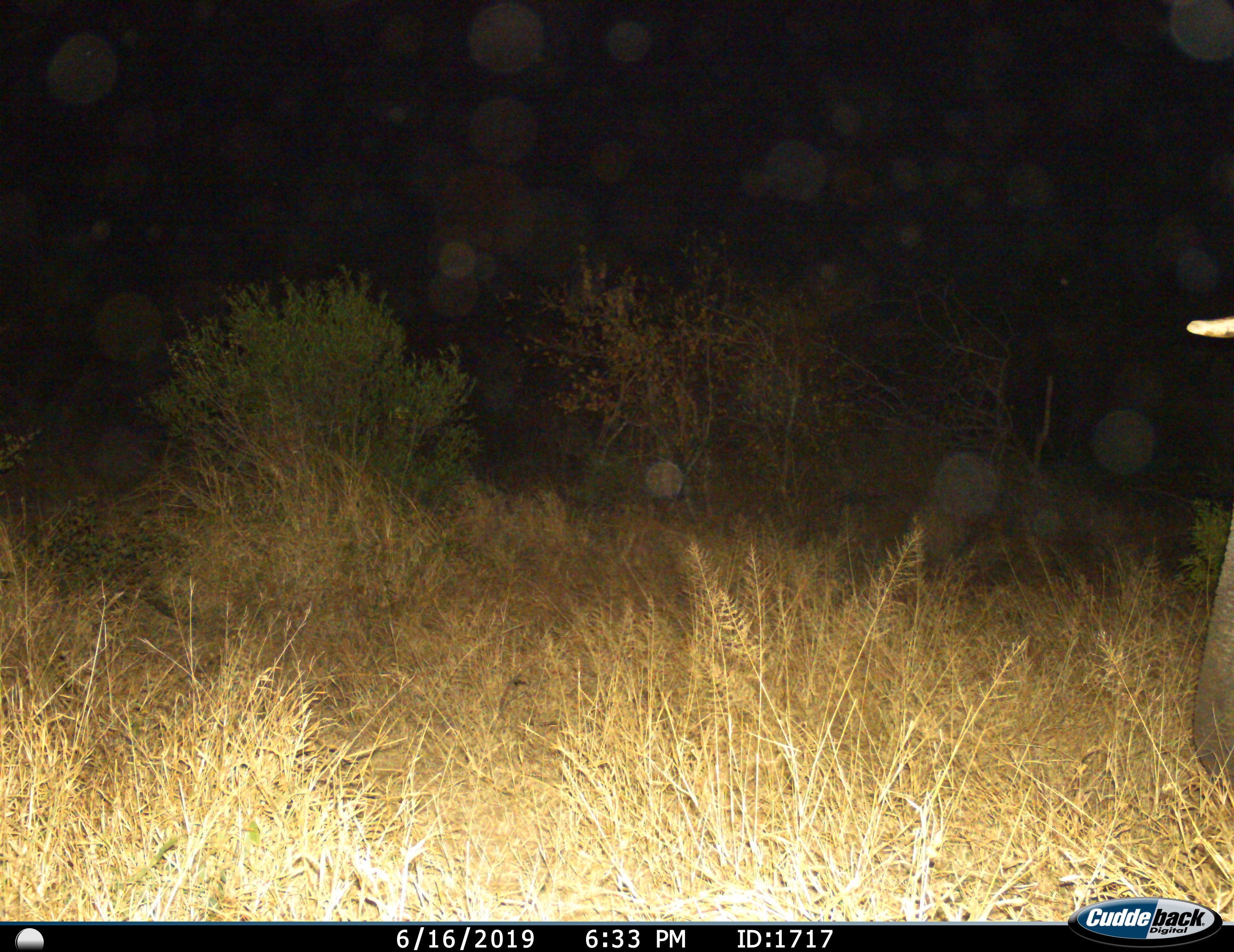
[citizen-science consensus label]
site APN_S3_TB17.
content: unidentified animal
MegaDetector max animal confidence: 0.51